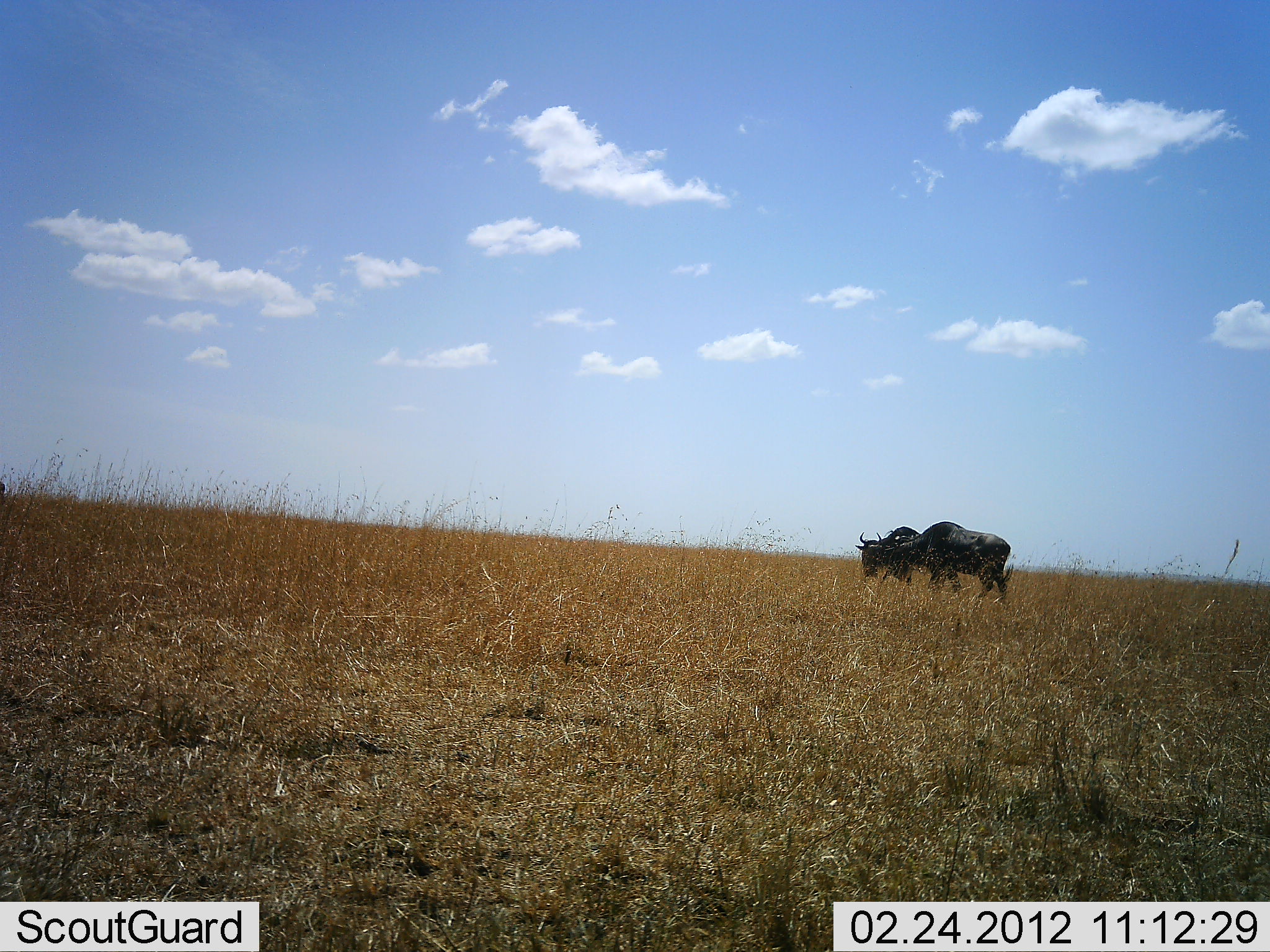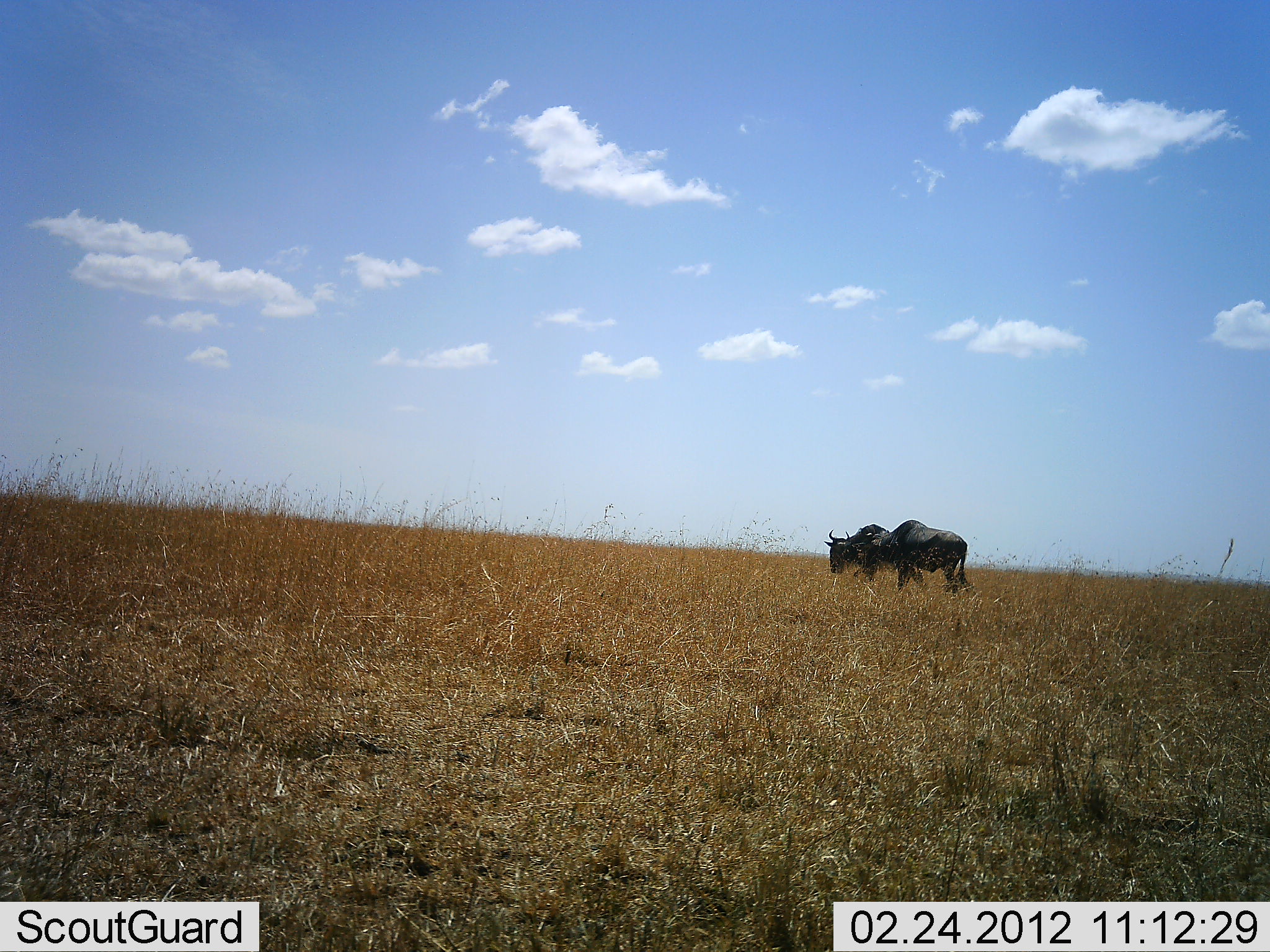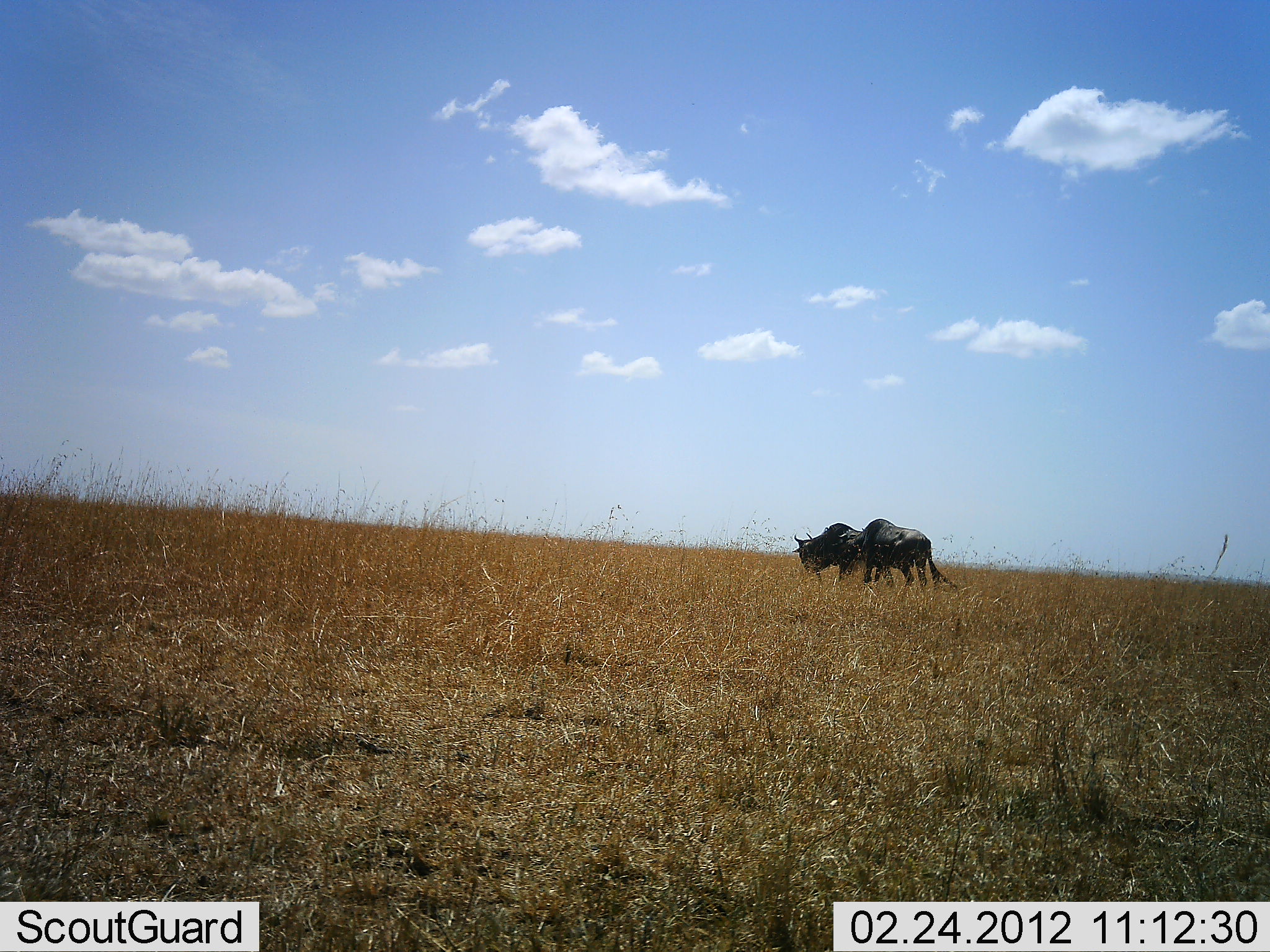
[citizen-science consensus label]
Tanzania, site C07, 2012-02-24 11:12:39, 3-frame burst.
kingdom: Animalia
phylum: Chordata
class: Mammalia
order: Artiodactyla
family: Bovidae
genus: Connochaetes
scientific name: Connochaetes taurinus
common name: blue wildebeest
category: wildebeest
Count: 2.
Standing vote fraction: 12%.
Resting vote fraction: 0%.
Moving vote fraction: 79%.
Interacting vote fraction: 0%.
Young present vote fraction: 0%.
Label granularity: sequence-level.